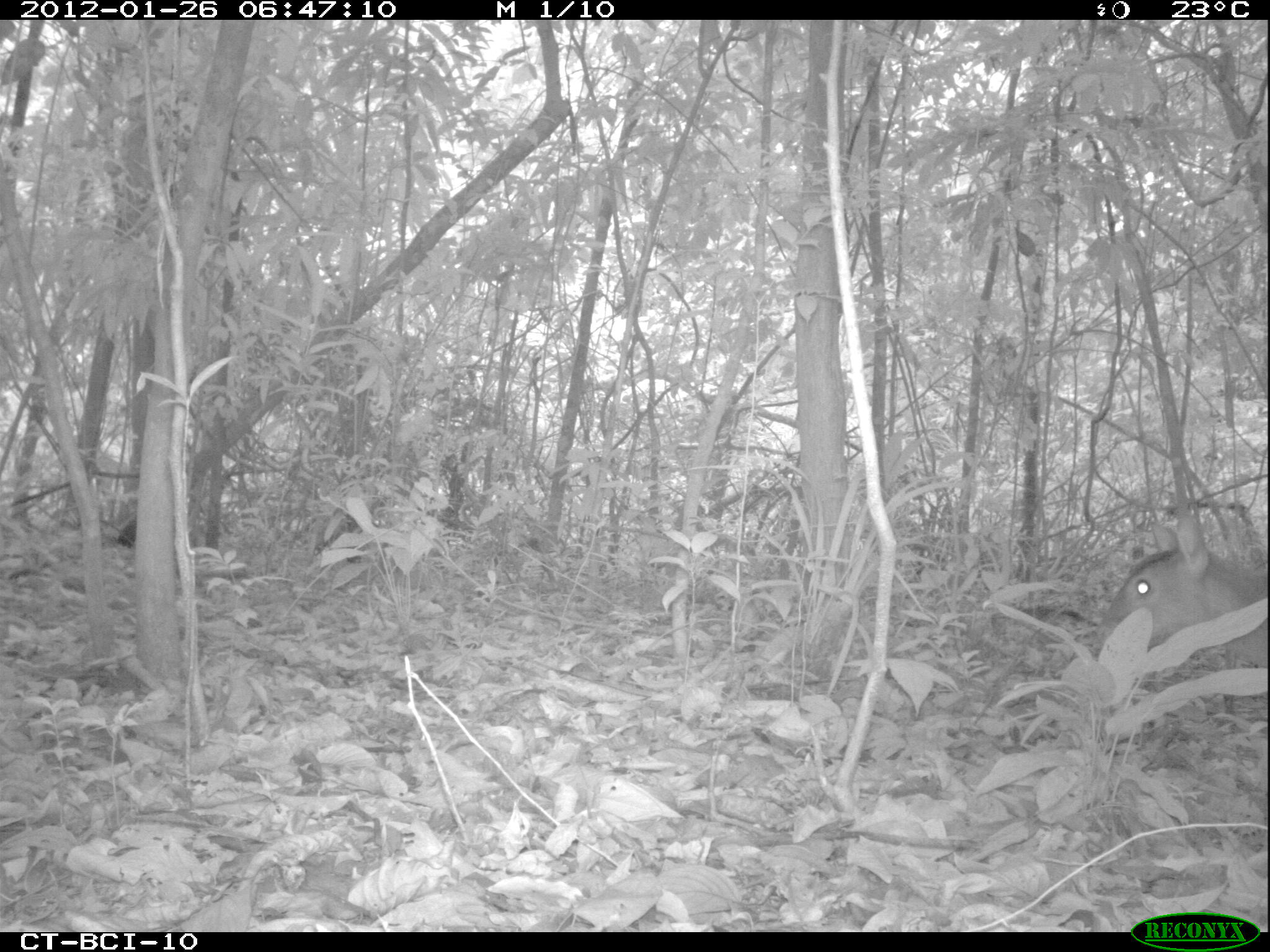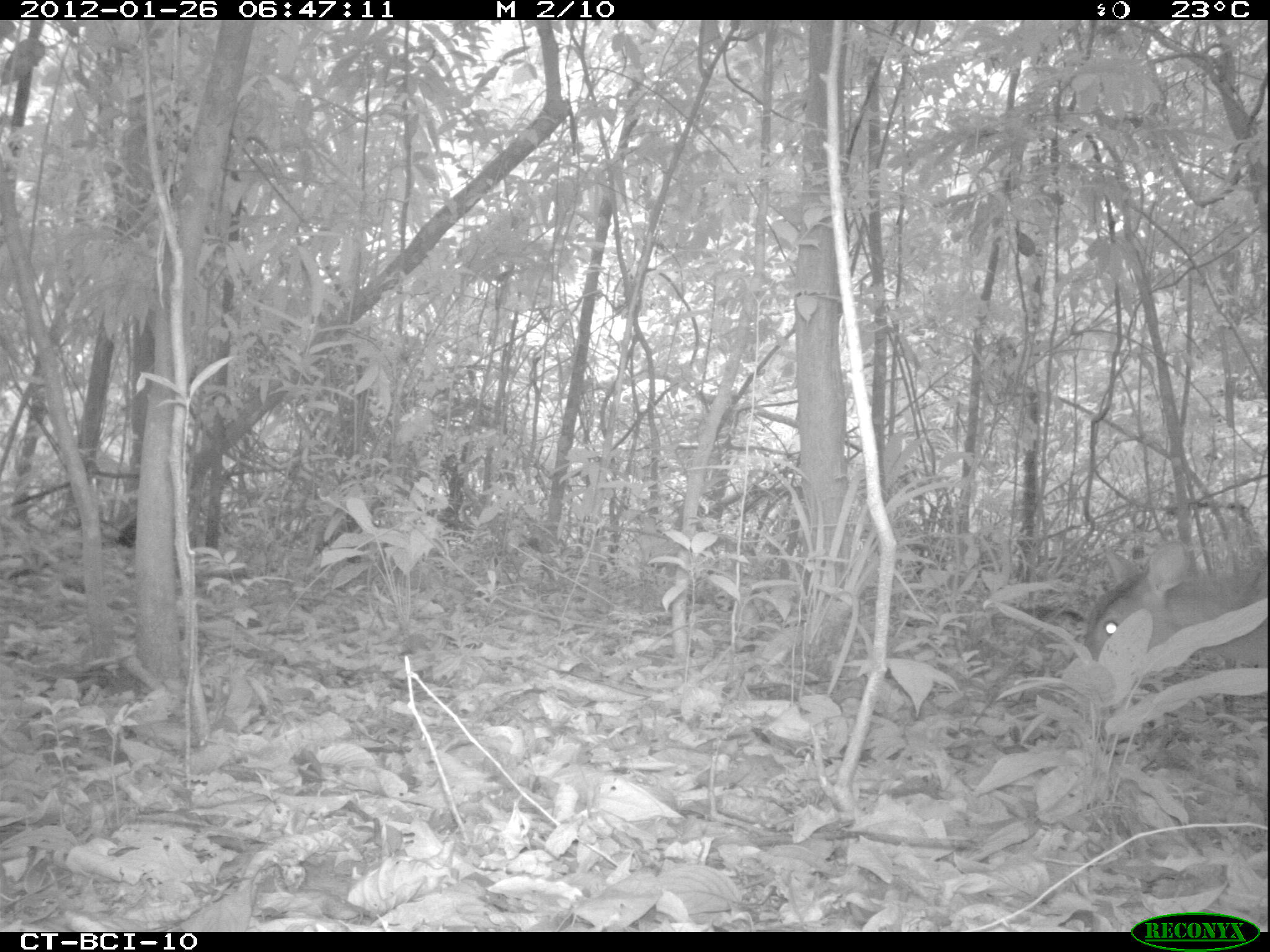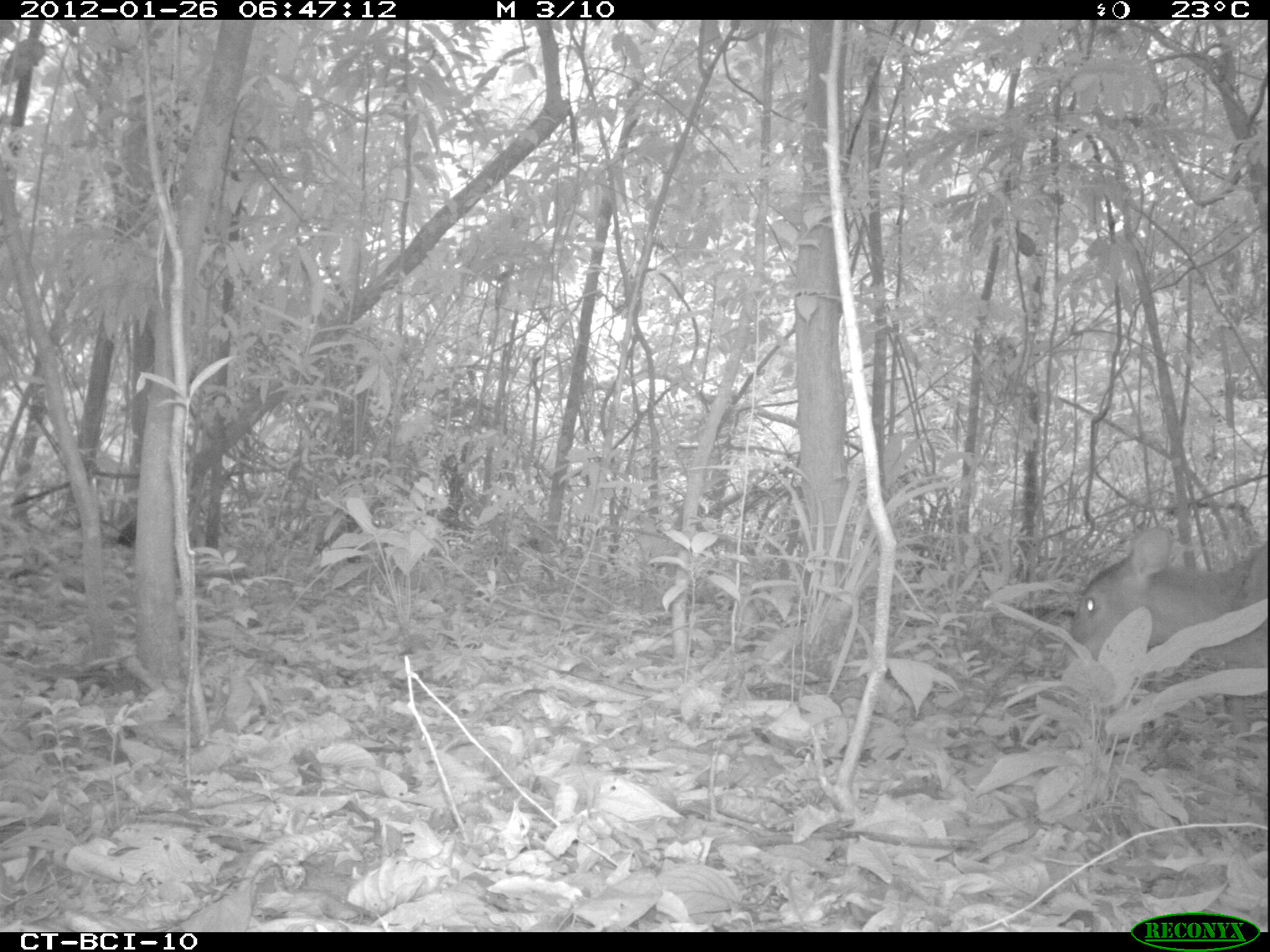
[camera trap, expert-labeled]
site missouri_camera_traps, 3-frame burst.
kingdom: Animalia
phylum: Chordata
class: Mammalia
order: Artiodactyla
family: Cervidae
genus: Mazama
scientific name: Mazama americana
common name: red brocket deer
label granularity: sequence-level